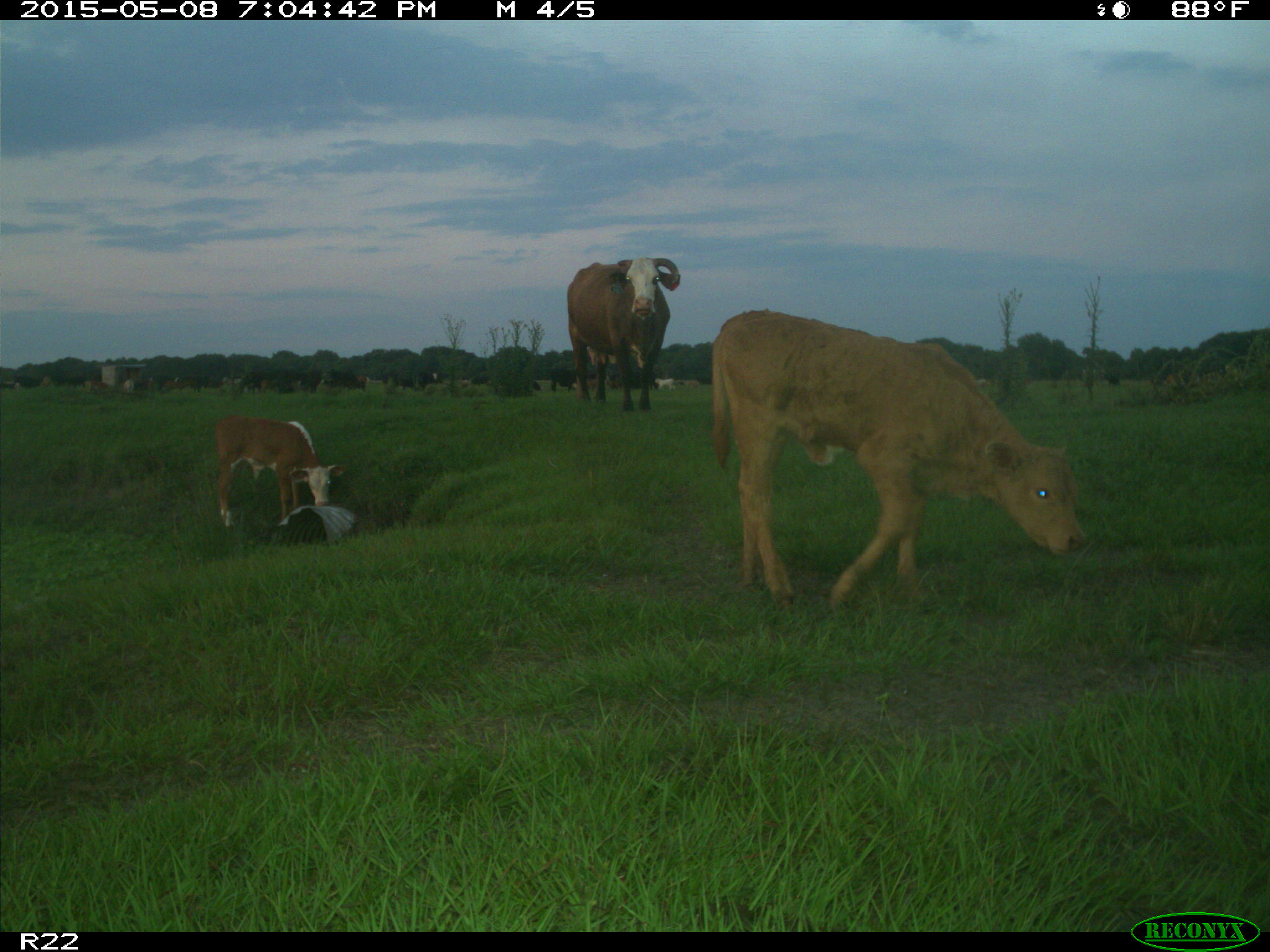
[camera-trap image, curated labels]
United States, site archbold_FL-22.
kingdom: Animalia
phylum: Chordata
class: Mammalia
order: Artiodactyla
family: Bovidae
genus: Bos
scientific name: Bos taurus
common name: domestic cow